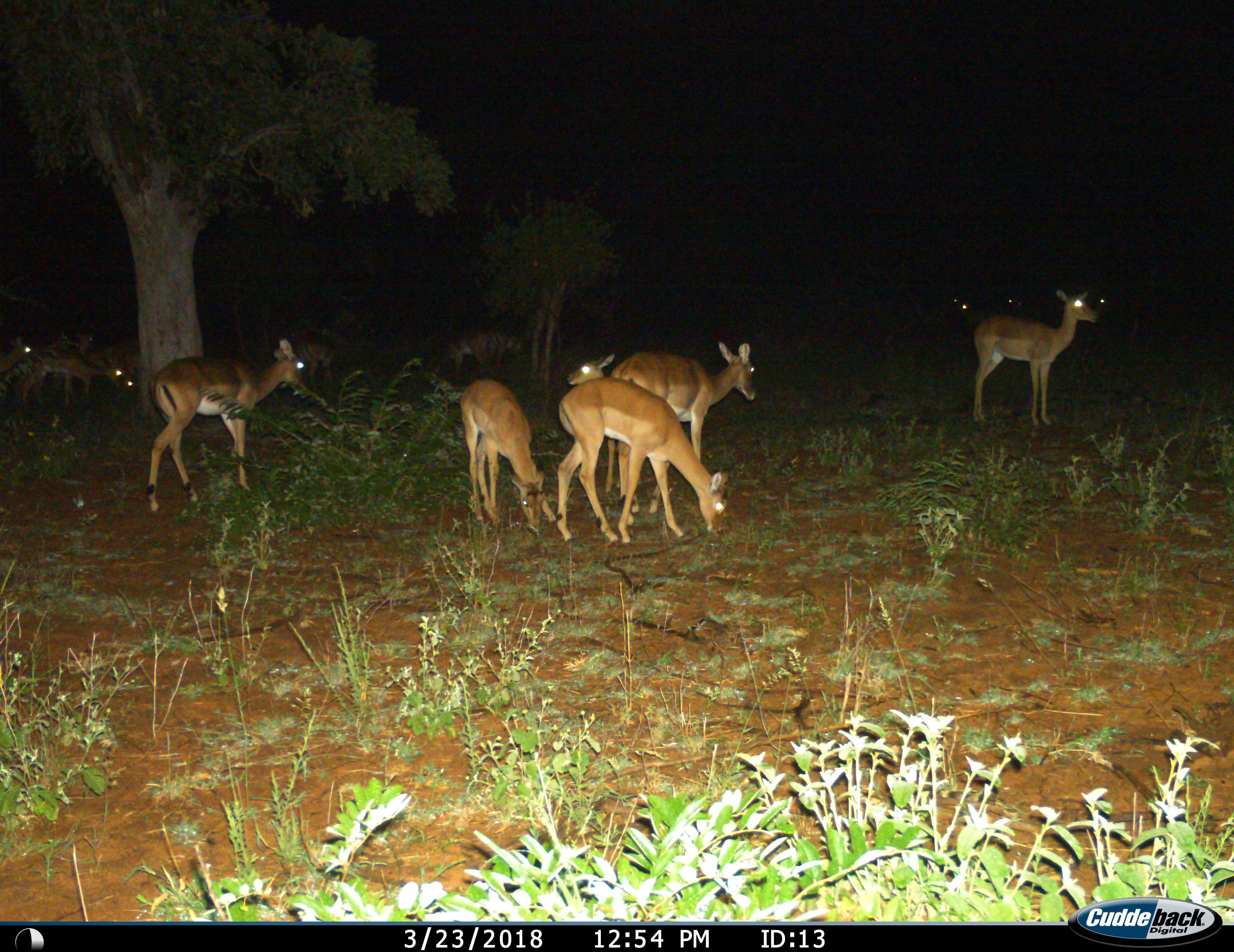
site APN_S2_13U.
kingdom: Animalia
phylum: Chordata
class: Mammalia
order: Artiodactyla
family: Bovidae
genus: Aepyceros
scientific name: Aepyceros melampus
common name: impala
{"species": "impala (Aepyceros melampus)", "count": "11-50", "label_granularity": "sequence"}